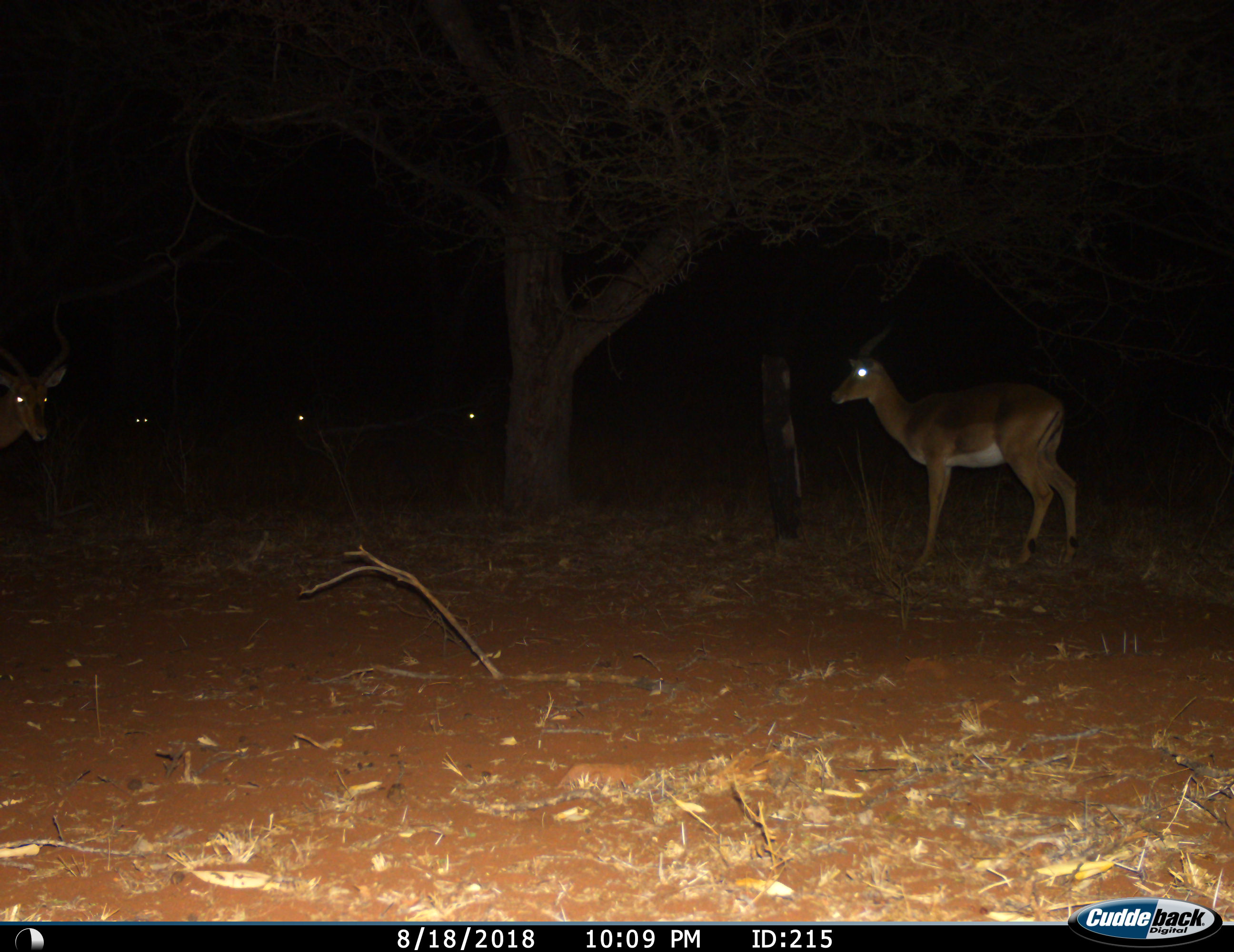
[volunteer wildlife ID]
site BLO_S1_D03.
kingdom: Animalia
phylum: Chordata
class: Mammalia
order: Artiodactyla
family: Bovidae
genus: Aepyceros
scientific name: Aepyceros melampus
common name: impala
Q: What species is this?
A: Impala (Aepyceros melampus).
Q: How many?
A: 5.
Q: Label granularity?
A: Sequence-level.